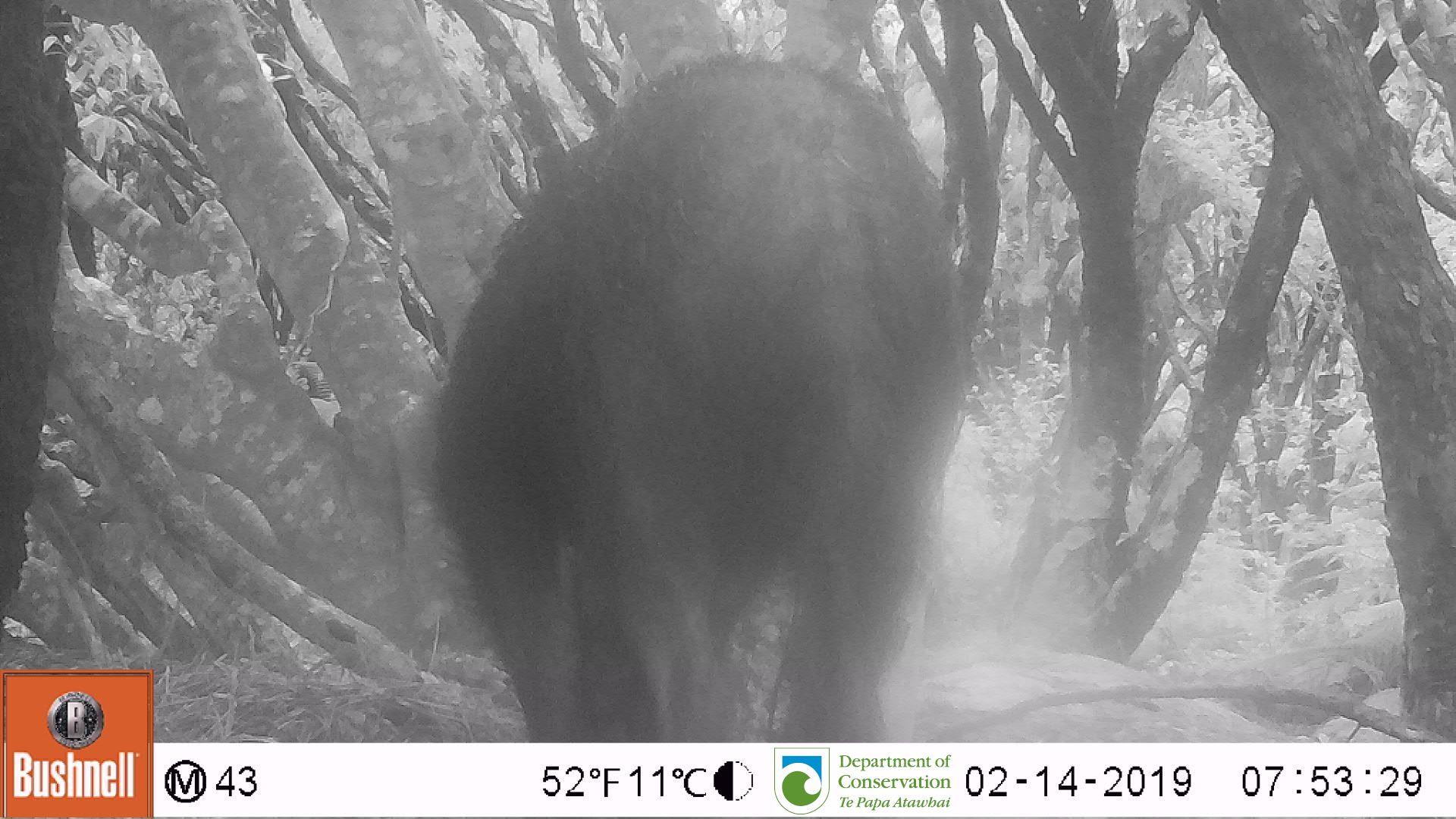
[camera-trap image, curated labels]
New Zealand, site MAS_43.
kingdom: Animalia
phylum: Chordata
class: Mammalia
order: Artiodactyla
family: Suidae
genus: Sus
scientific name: Sus scrofa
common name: pig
Pig (Sus scrofa).